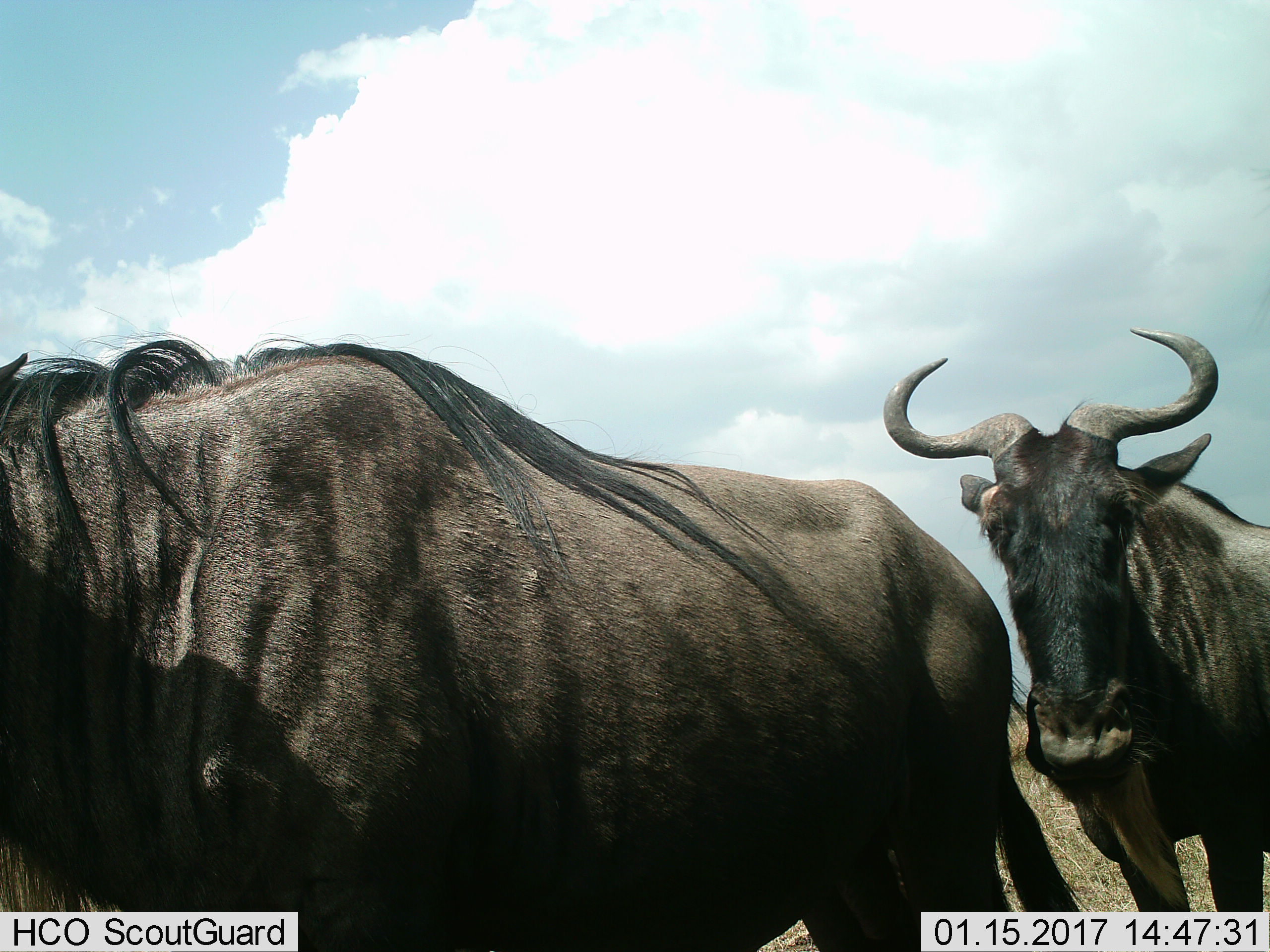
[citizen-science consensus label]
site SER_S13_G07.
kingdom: Animalia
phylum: Chordata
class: Mammalia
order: Artiodactyla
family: Bovidae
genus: Connochaetes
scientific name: Connochaetes taurinus taurinus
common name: blue wildebeest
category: wildebeestblue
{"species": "wildebeestblue (blue wildebeest) (Connochaetes taurinus taurinus)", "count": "2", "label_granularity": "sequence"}